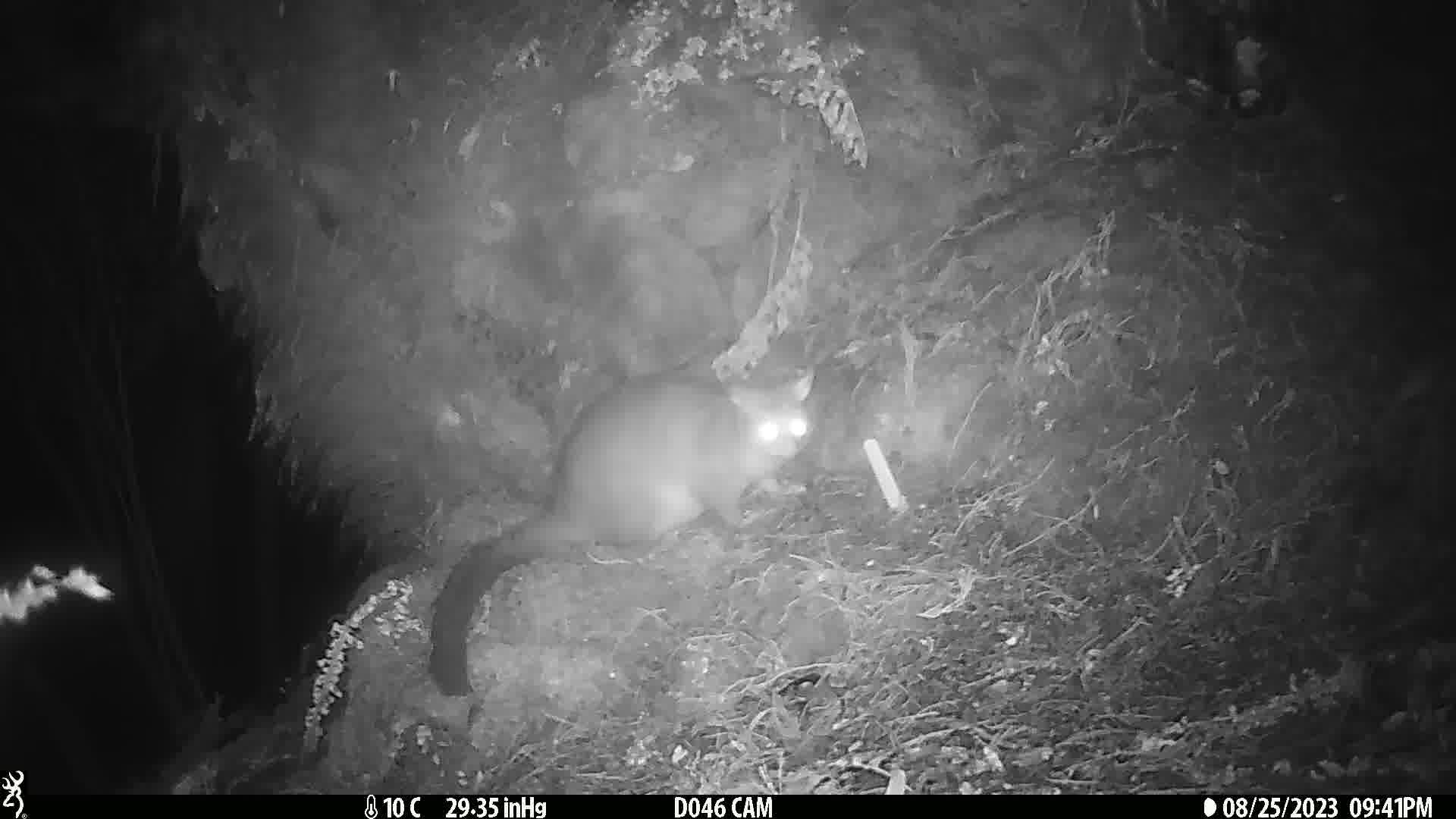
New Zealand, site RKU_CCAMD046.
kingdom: Animalia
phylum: Chordata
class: Mammalia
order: Diprotodontia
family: Phalangeridae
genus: Trichosurus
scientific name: Trichosurus vulpecula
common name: common brushtail possum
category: possum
Possum (common brushtail possum) (Trichosurus vulpecula).